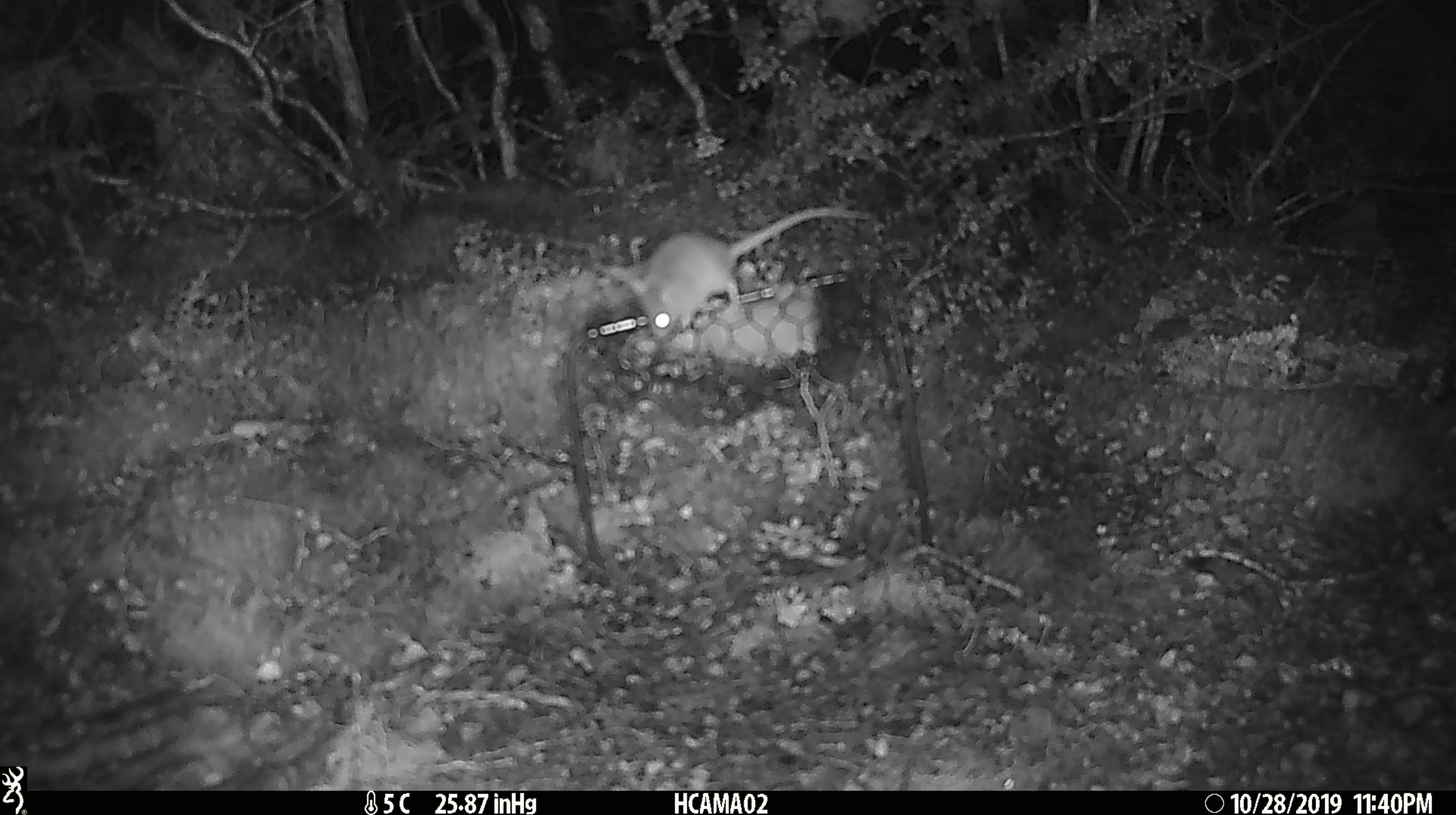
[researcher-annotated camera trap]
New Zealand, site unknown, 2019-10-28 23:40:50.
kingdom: Animalia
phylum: Chordata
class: Mammalia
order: Rodentia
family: Muridae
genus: Mus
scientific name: Mus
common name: mouse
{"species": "mouse (Mus)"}